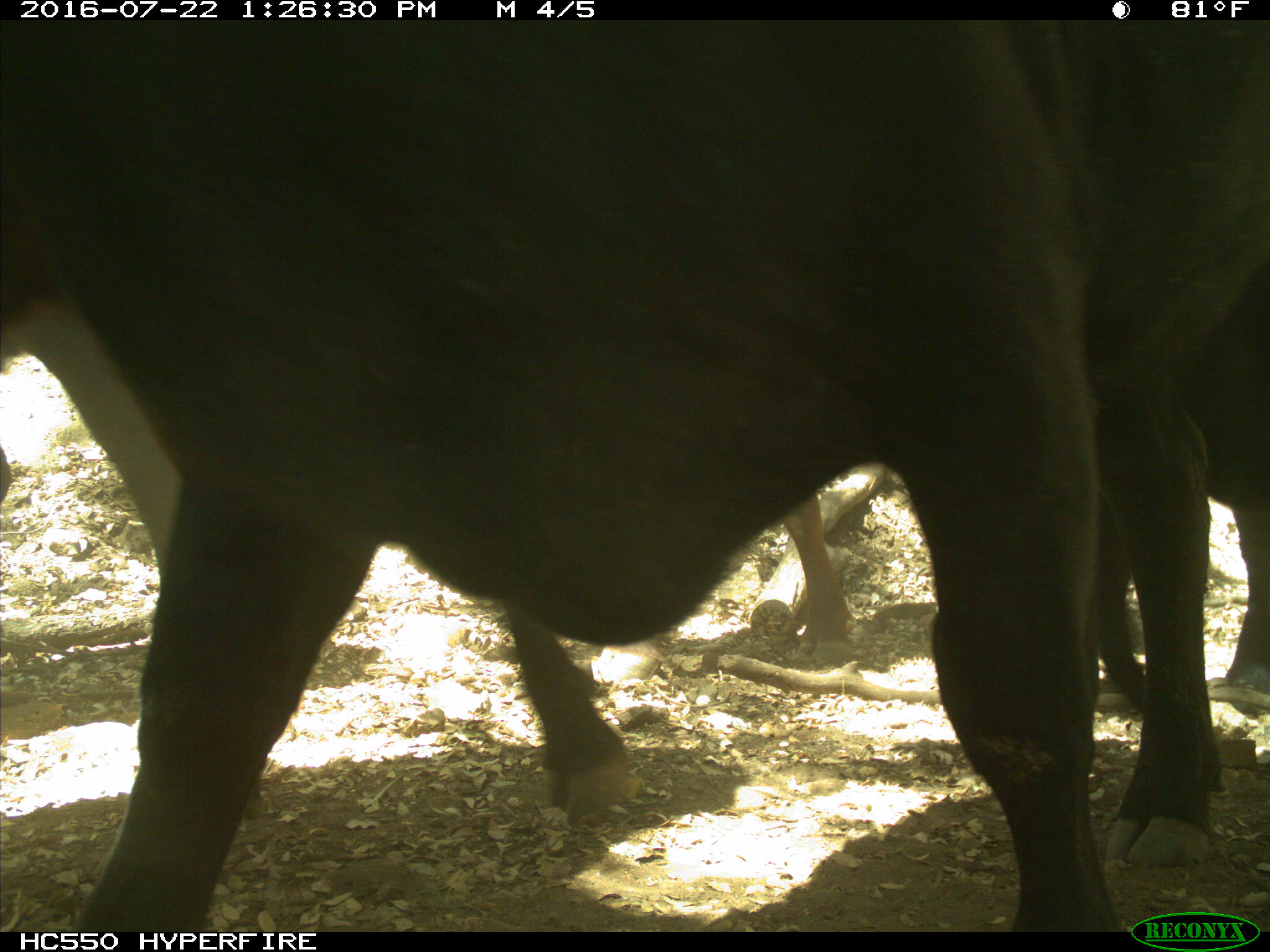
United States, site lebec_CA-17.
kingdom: Animalia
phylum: Chordata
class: Mammalia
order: Artiodactyla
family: Bovidae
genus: Bos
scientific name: Bos taurus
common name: domestic cow